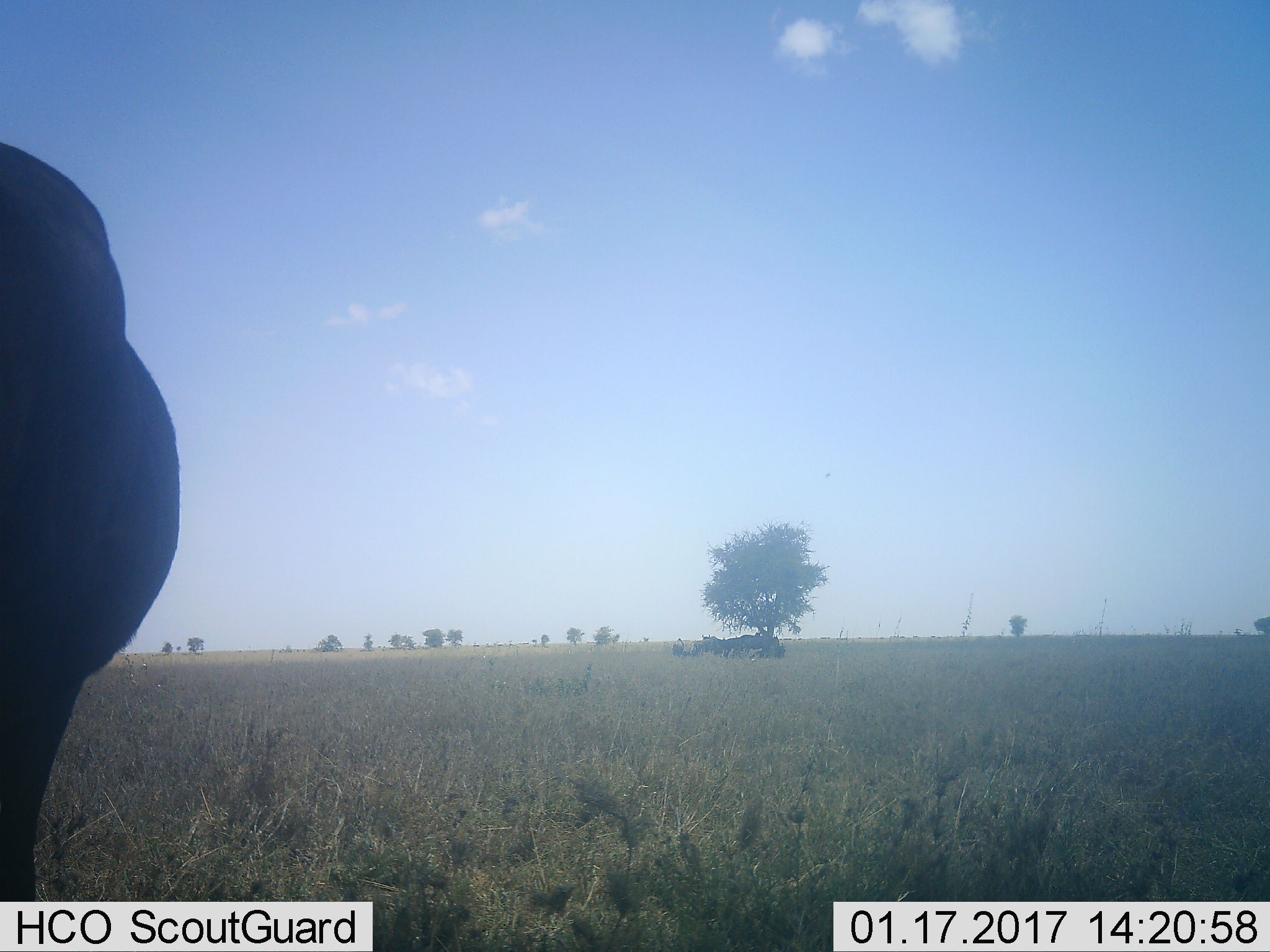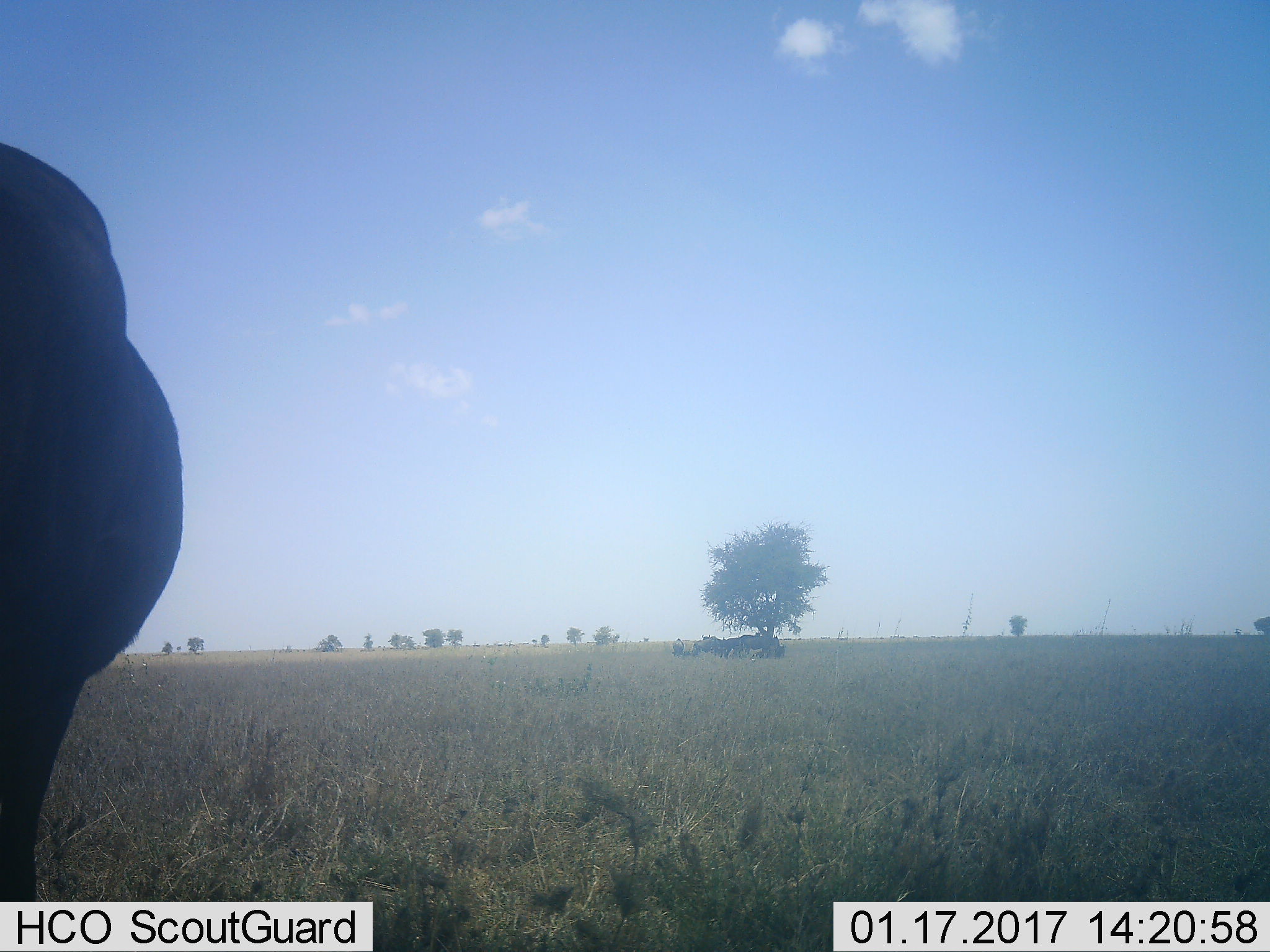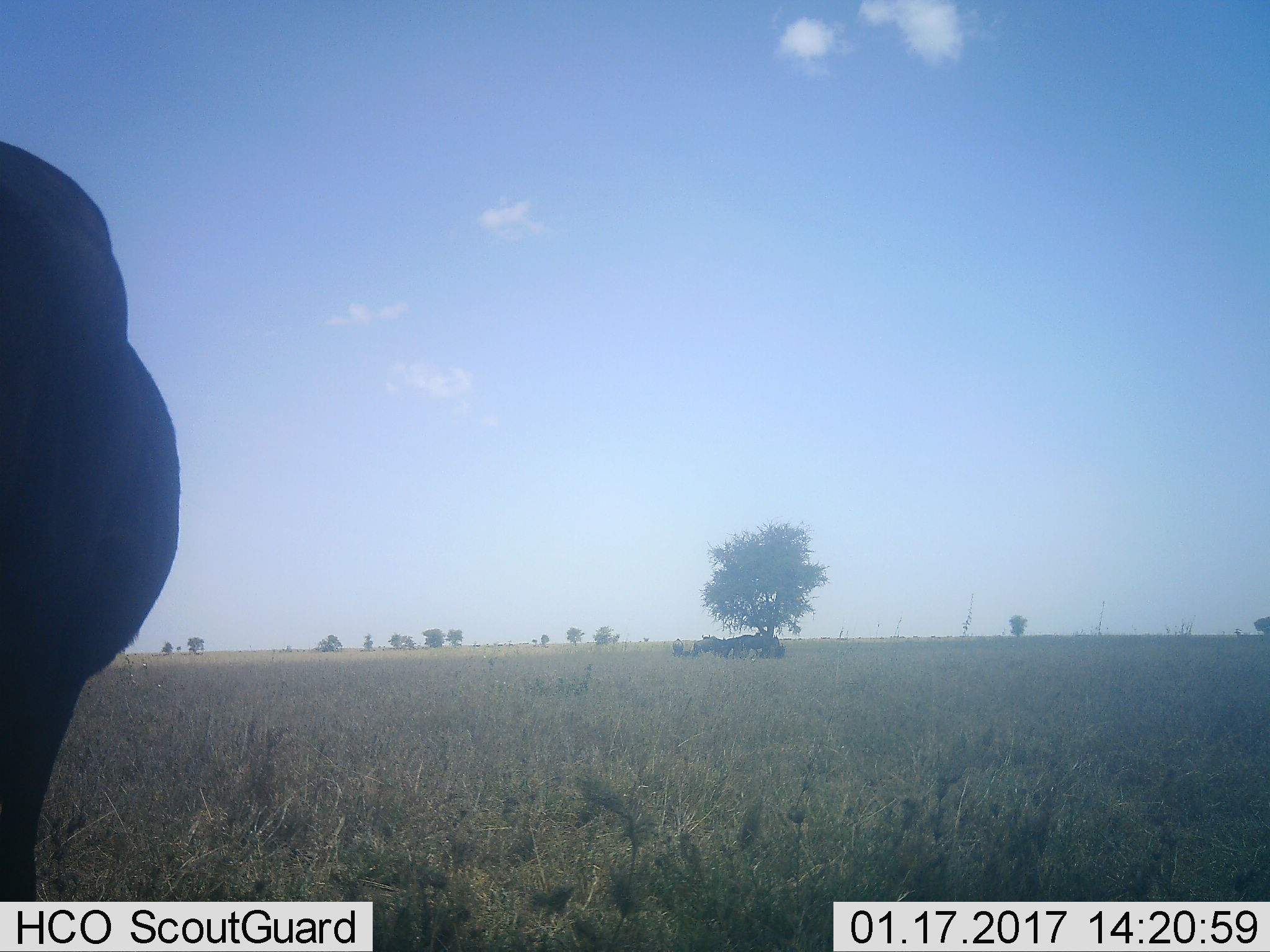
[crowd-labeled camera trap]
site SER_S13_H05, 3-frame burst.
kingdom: Animalia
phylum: Chordata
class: Mammalia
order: Artiodactyla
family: Bovidae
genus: Connochaetes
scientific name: Connochaetes taurinus taurinus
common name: blue wildebeest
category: wildebeestblue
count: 10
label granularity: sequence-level